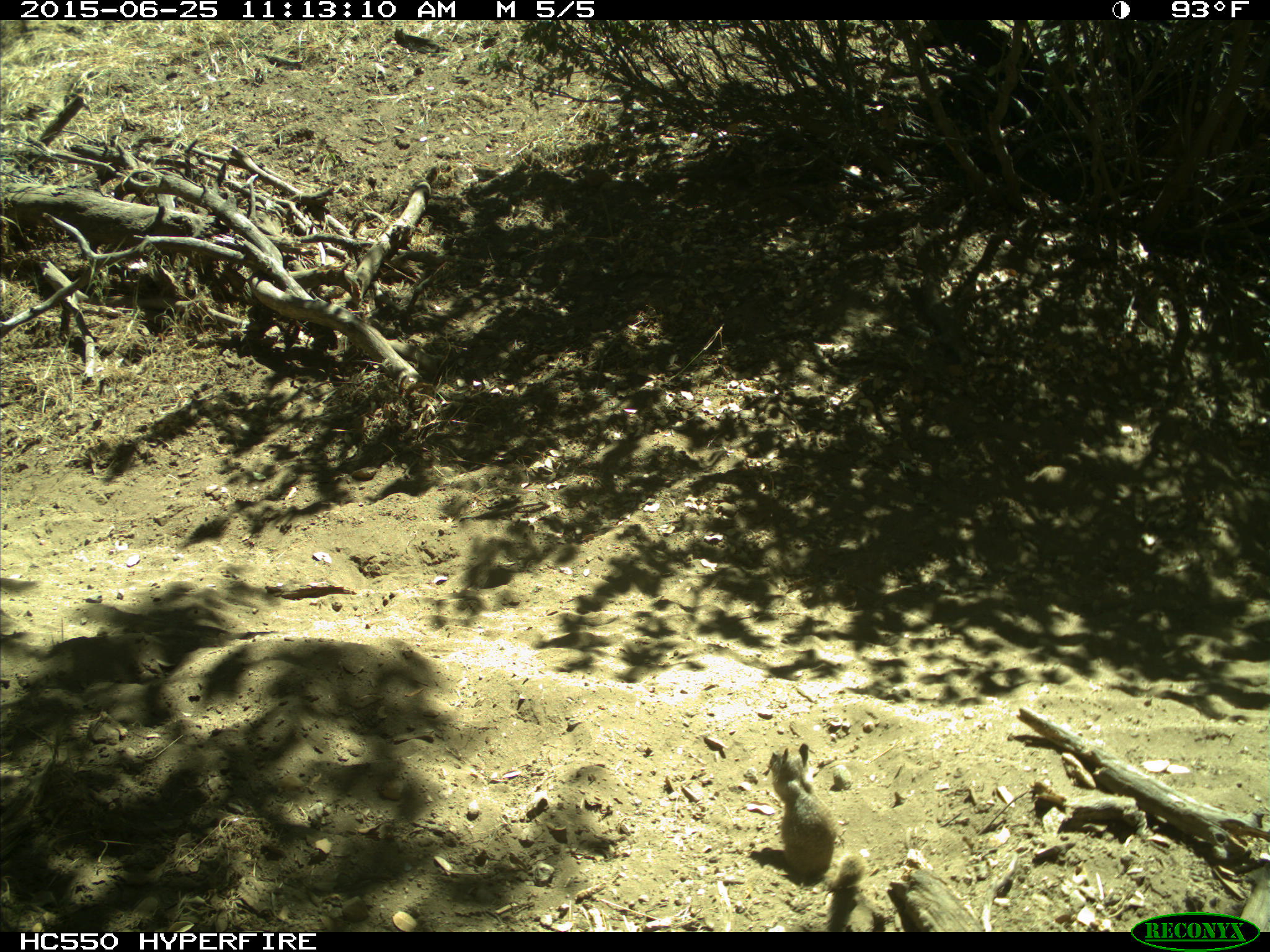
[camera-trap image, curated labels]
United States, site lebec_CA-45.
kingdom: Animalia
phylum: Chordata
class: Mammalia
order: Rodentia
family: Sciuridae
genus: Otospermophilus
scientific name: Otospermophilus beecheyi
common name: california ground squirrel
Otospermophilus beecheyi (california ground squirrel).